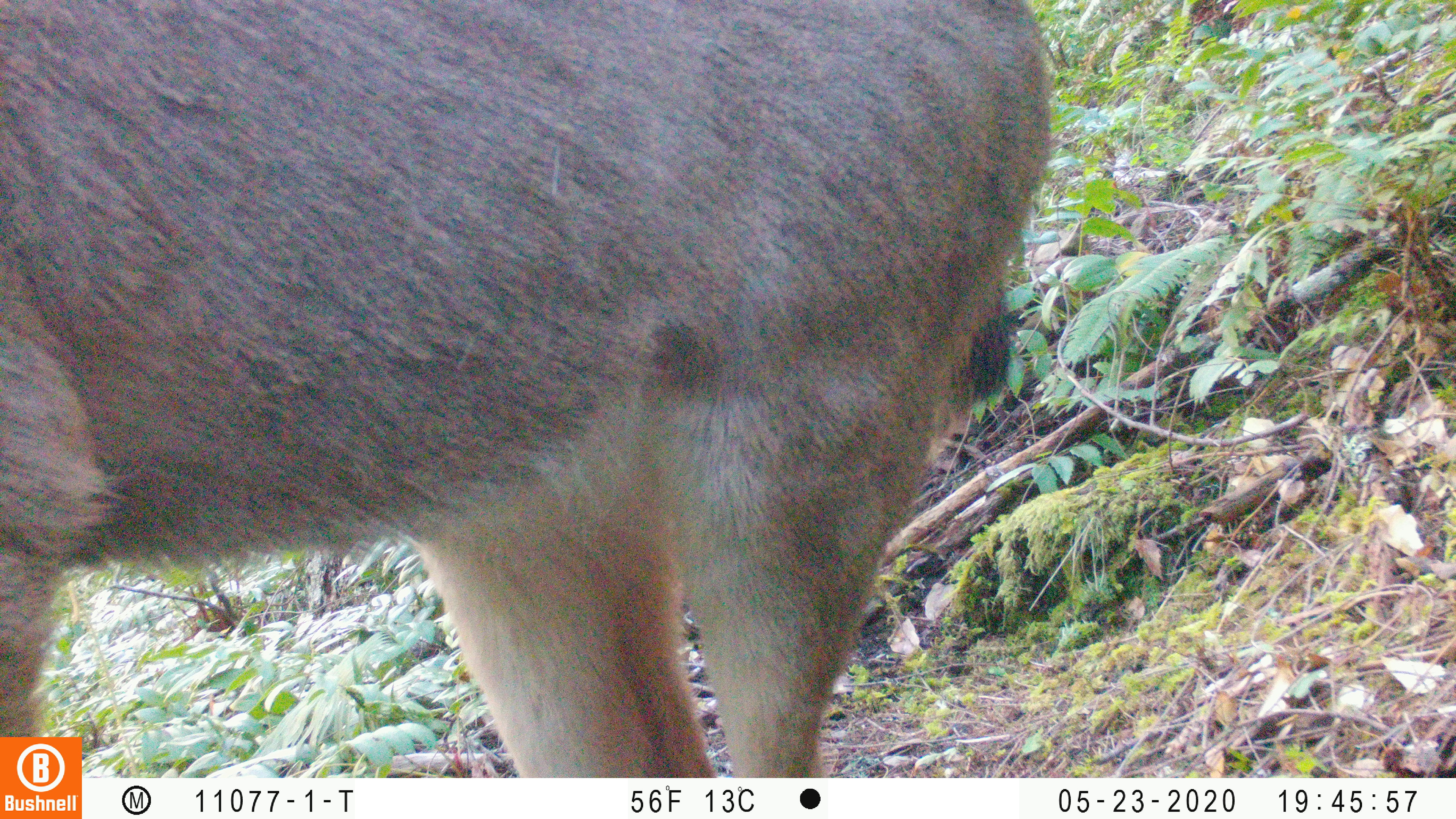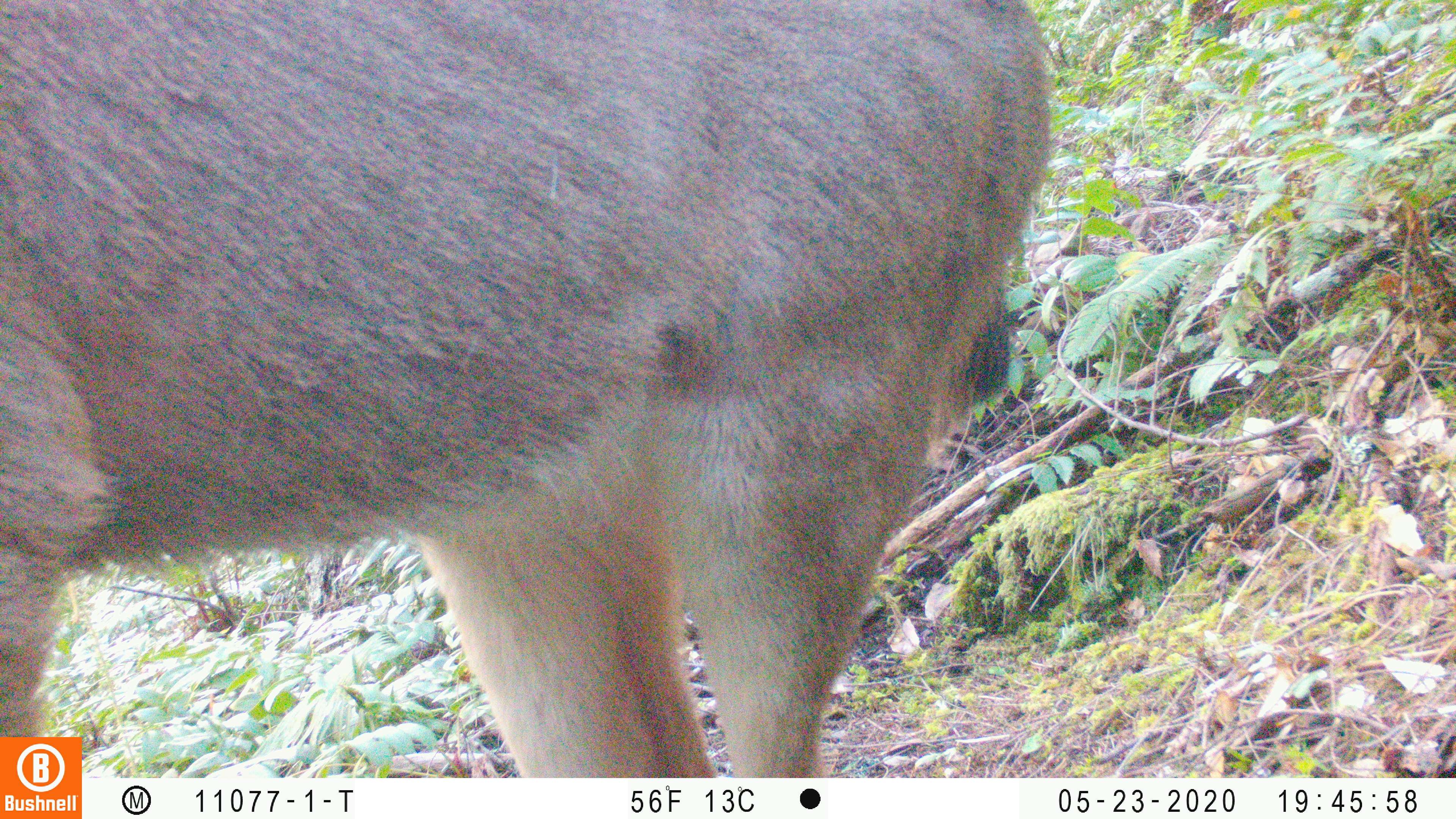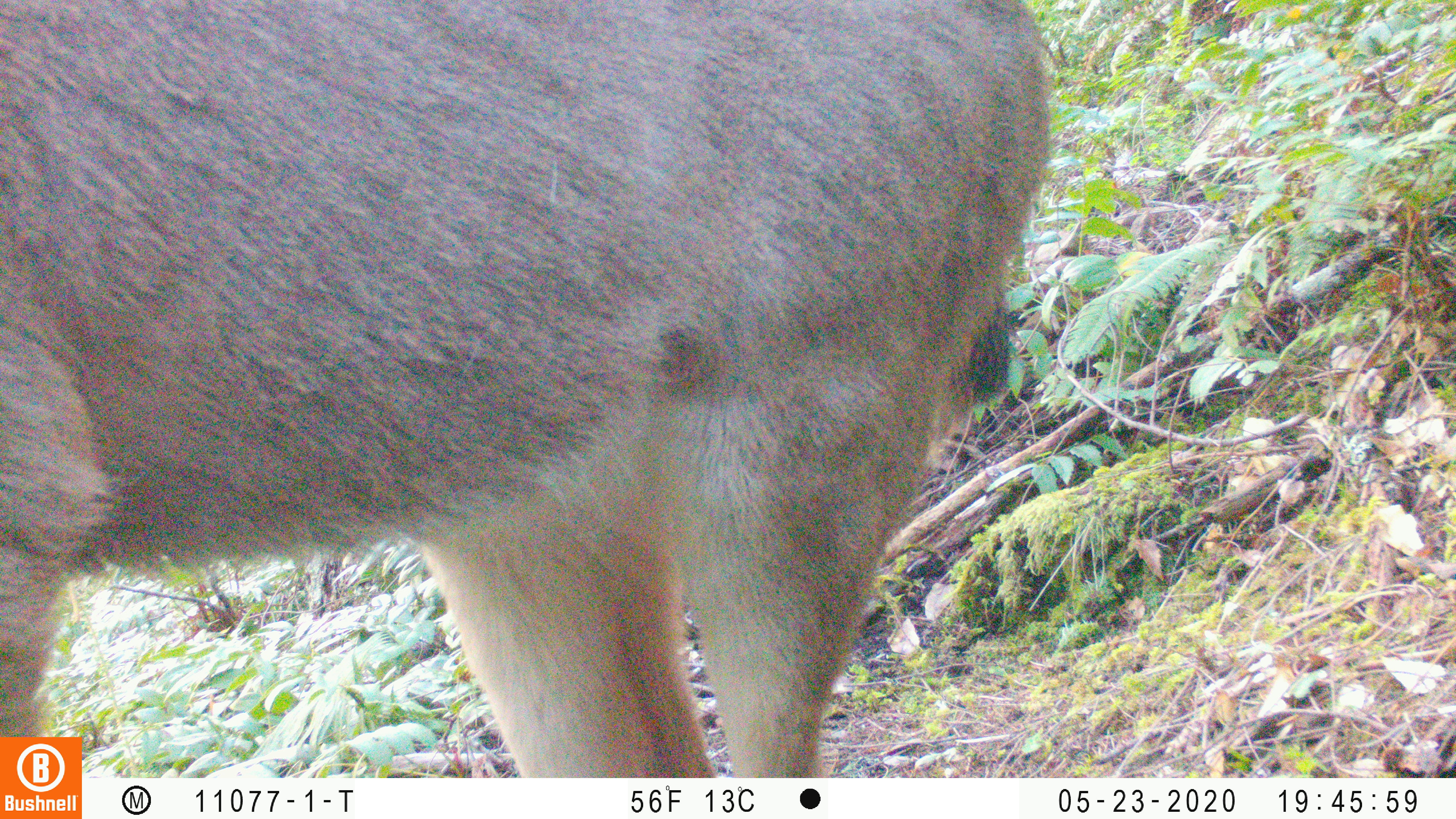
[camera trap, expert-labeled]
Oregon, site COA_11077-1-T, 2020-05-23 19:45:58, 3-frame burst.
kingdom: Animalia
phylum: Chordata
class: Mammalia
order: Artiodactyla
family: Cervidae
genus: Odocoileus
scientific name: Odocoileus hemionus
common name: black-tailed deer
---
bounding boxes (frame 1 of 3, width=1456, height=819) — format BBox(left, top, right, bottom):
black-tailed deer: BBox(0, 2, 1068, 730)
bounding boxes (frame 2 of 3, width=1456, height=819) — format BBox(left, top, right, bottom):
black-tailed deer: BBox(2, 0, 1060, 730)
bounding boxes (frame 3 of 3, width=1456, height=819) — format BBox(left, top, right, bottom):
black-tailed deer: BBox(2, 0, 1056, 729)